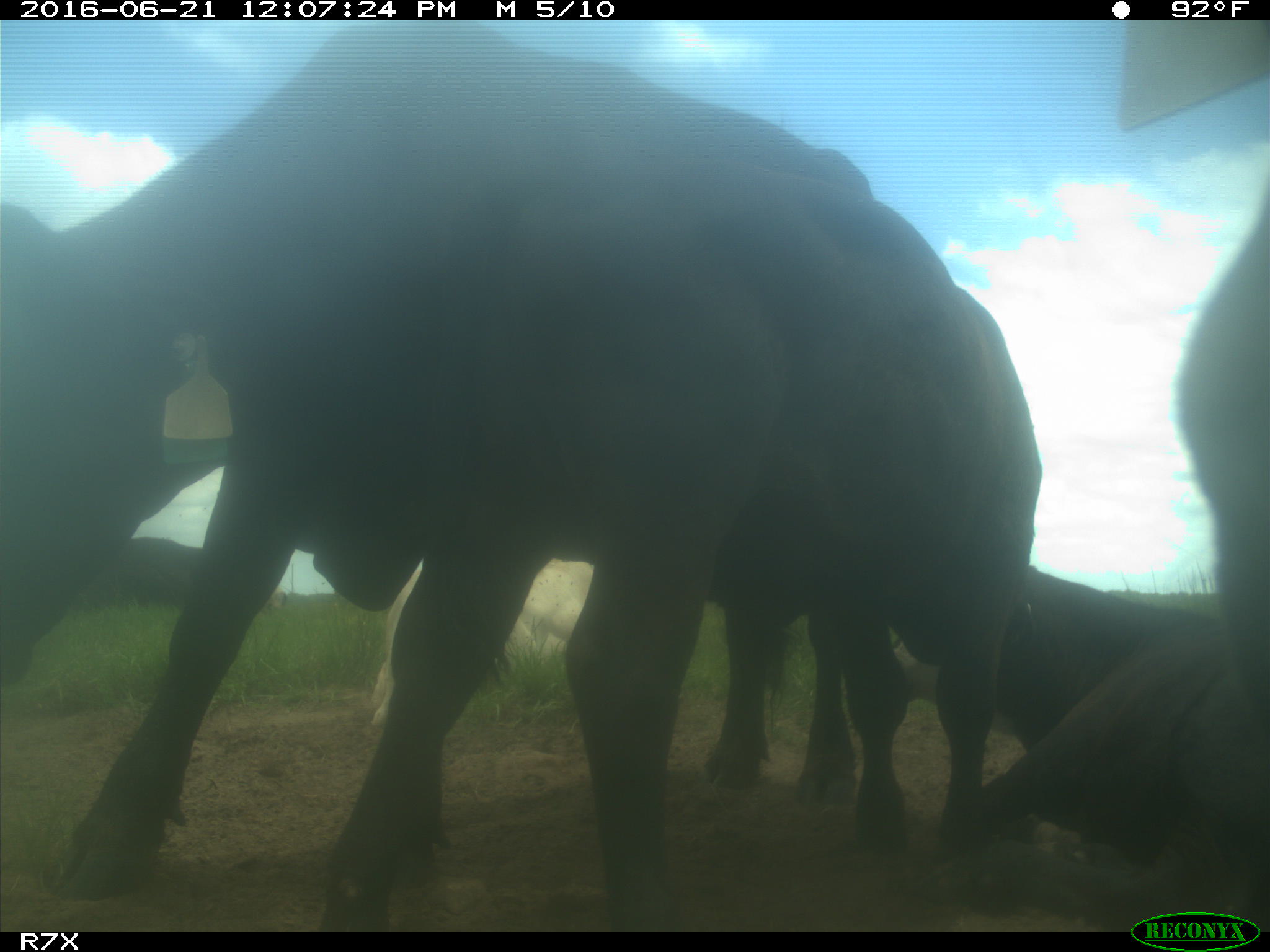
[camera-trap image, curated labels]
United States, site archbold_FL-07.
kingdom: Animalia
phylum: Chordata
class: Mammalia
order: Artiodactyla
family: Bovidae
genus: Bos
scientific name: Bos taurus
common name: domestic cow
Bos taurus (domestic cow).